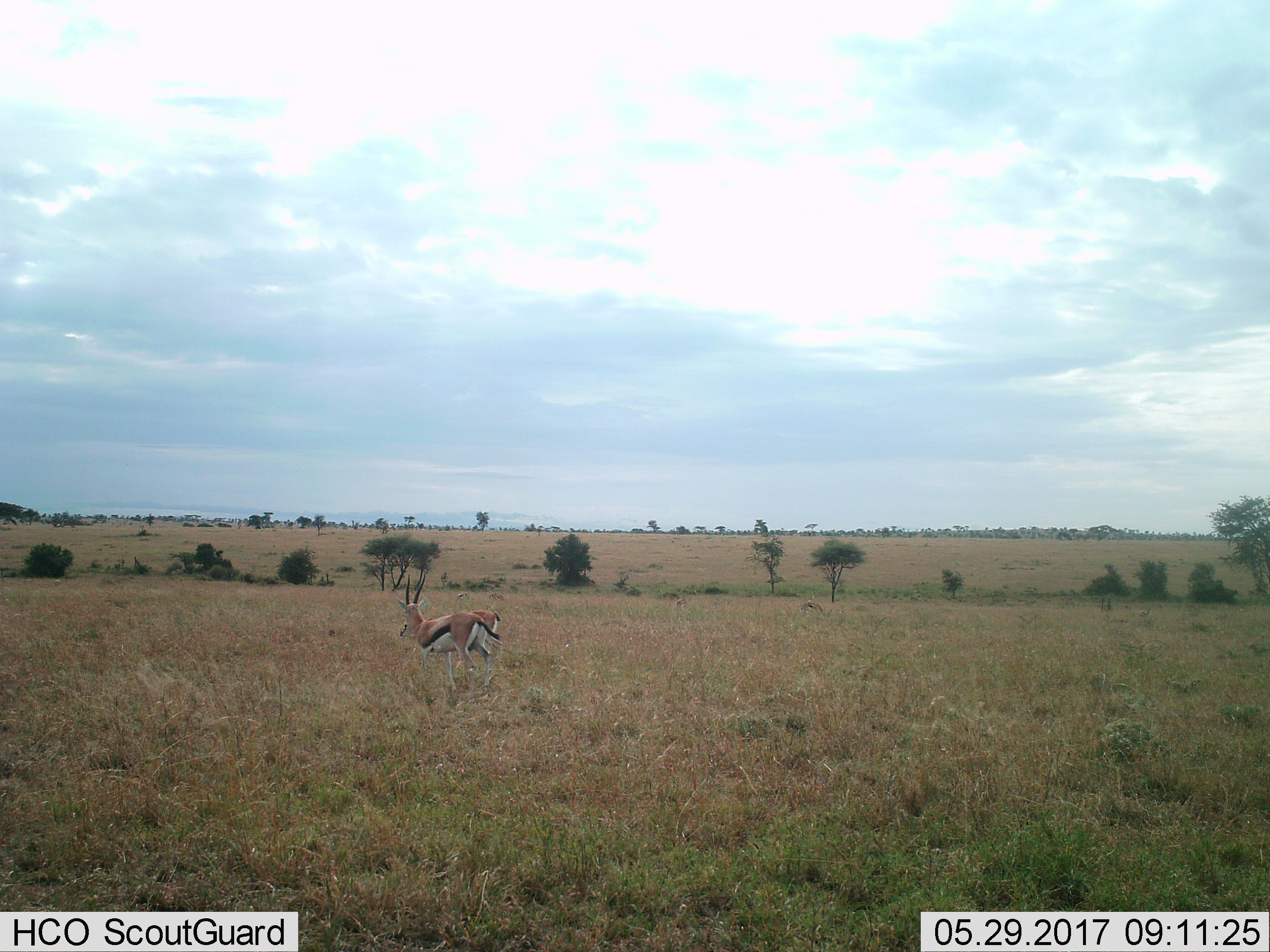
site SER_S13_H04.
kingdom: Animalia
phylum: Chordata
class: Mammalia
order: Artiodactyla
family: Bovidae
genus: Eudorcas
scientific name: Eudorcas thomsonii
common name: thomson's gazelle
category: gazellethomsons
Gazellethomsons (thomson's gazelle) (Eudorcas thomsonii), count 2. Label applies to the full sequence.